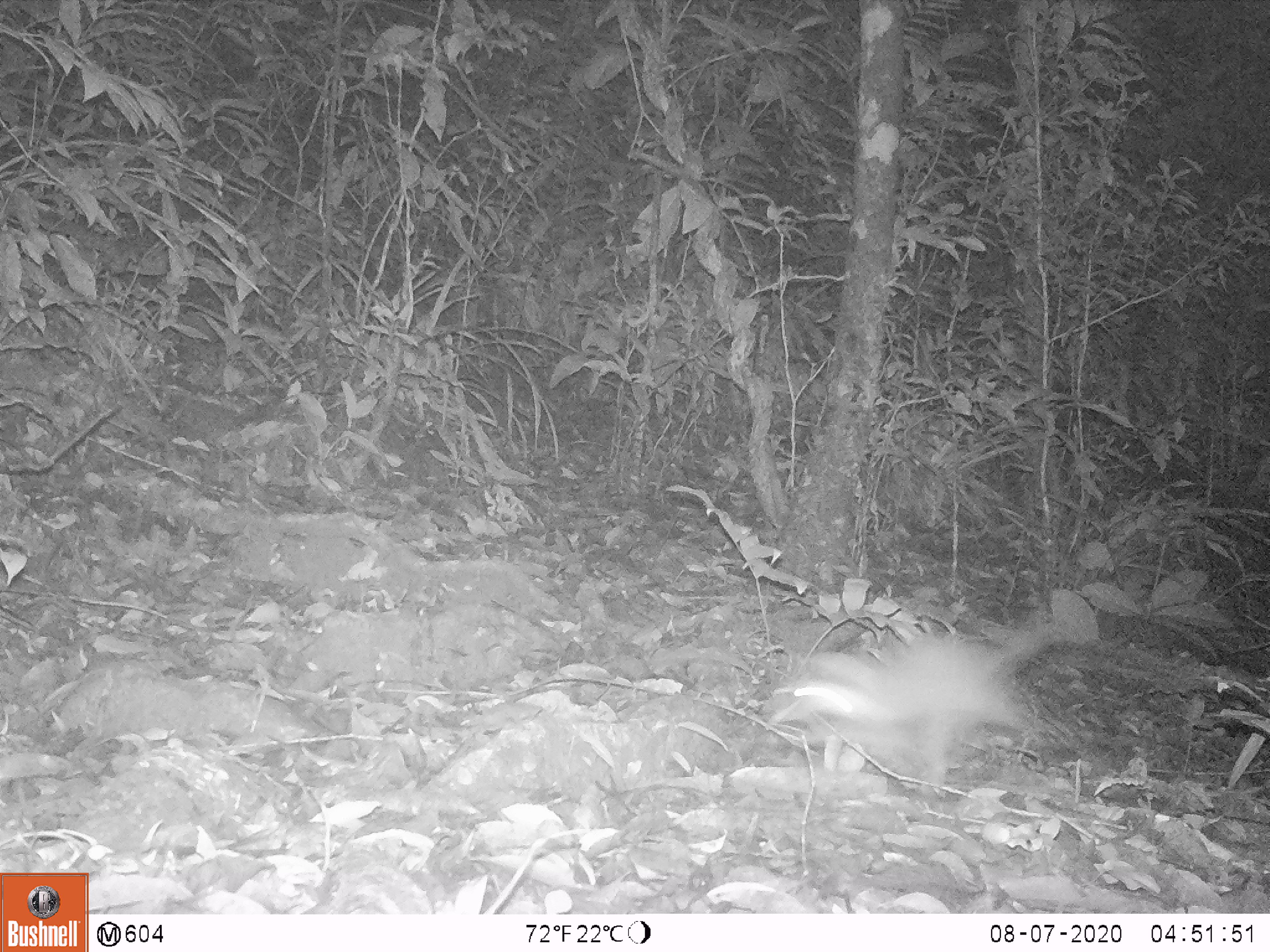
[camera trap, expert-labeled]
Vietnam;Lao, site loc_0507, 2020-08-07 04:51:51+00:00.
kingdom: Animalia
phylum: Chordata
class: Mammalia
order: Carnivora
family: Mustelidae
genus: Melogale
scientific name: Melogale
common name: ferret badger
Ferret badger (Melogale). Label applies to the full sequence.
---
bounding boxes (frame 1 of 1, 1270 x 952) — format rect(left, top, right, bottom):
ferret badger: rect(782, 622, 1053, 794)